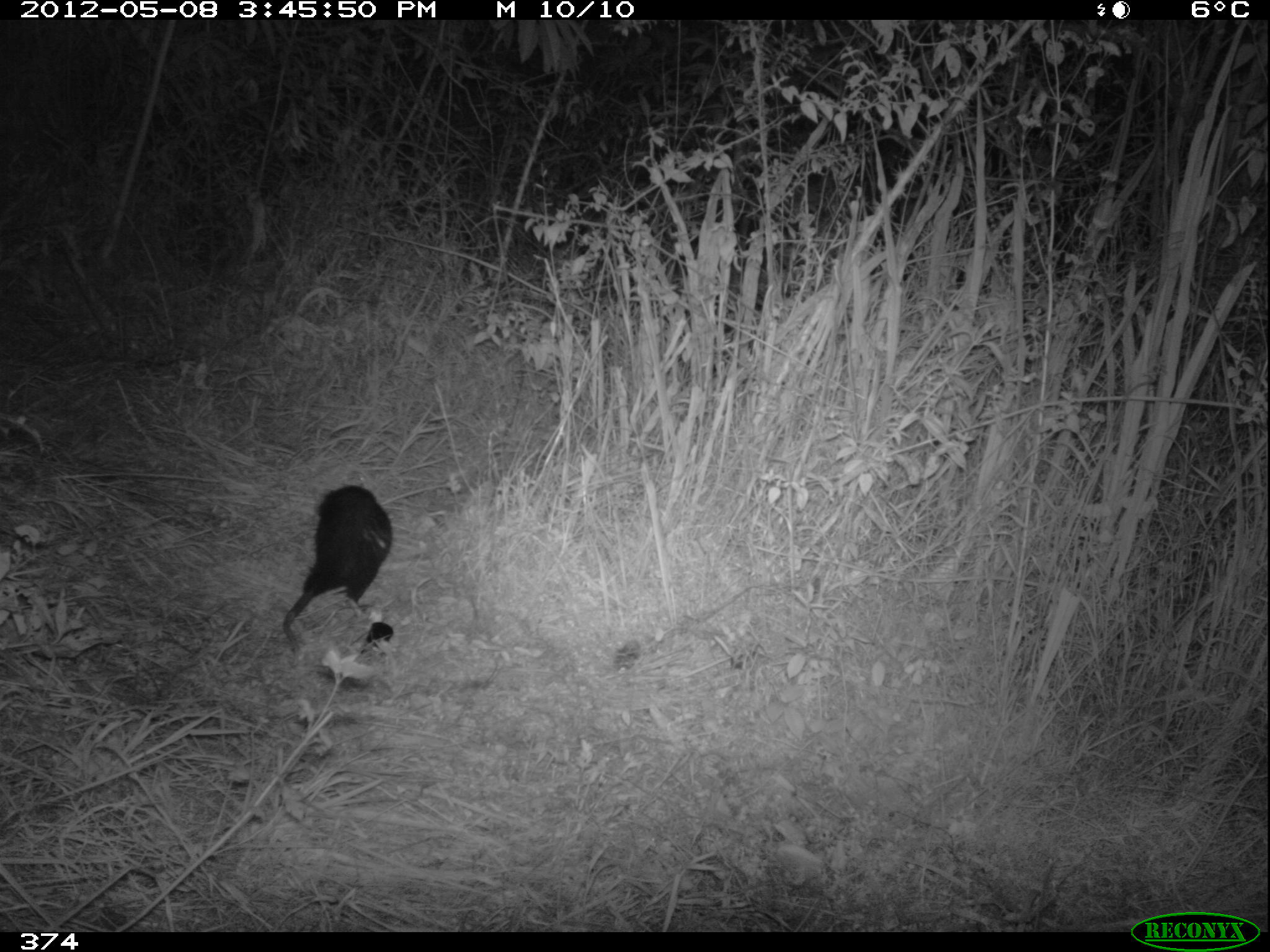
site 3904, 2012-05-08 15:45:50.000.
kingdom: Animalia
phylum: Chordata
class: Mammalia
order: Didelphimorphia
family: Didelphidae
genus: Didelphis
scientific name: Didelphis pernigra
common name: andean white-eared opossum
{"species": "Didelphis pernigra (andean white-eared opossum)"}